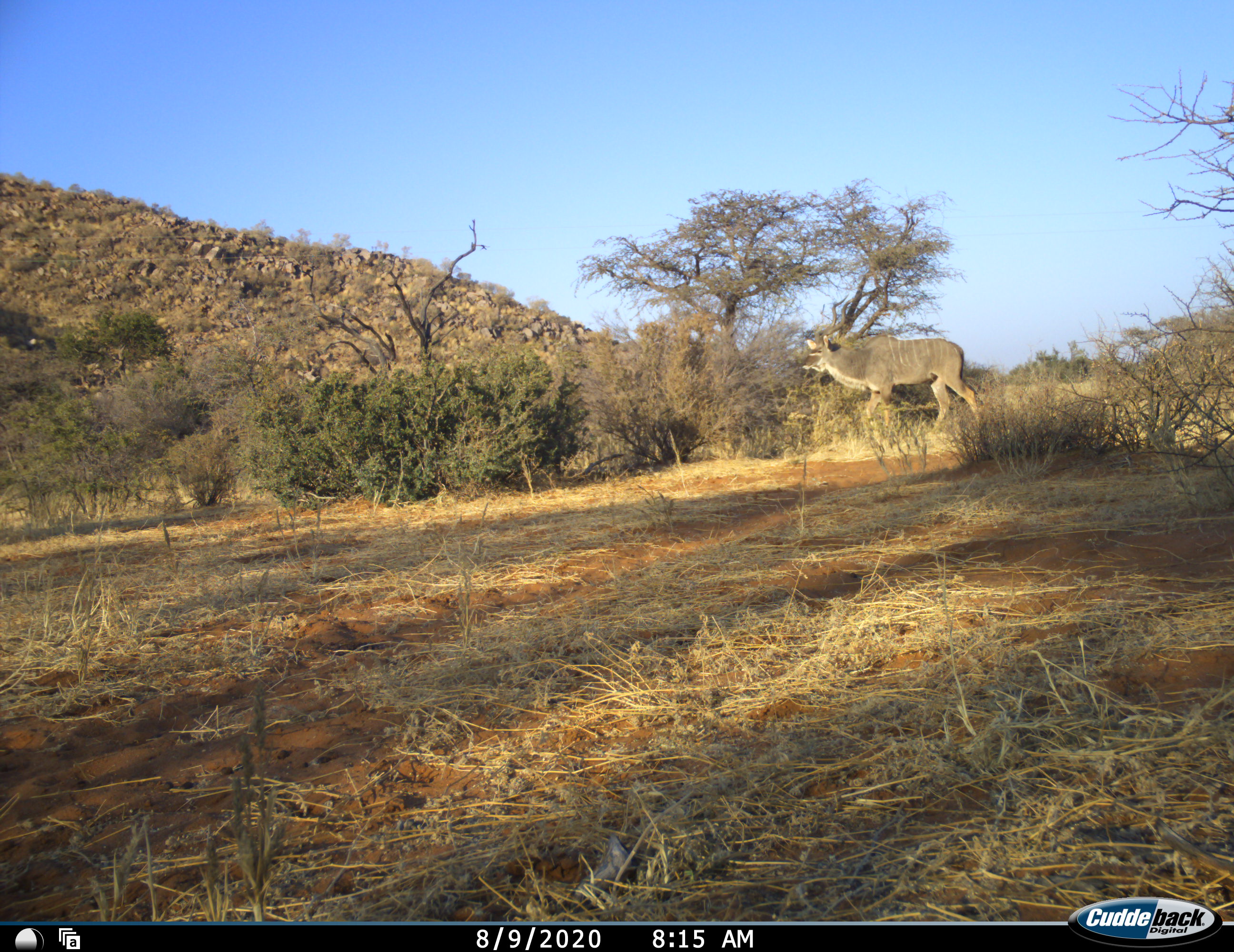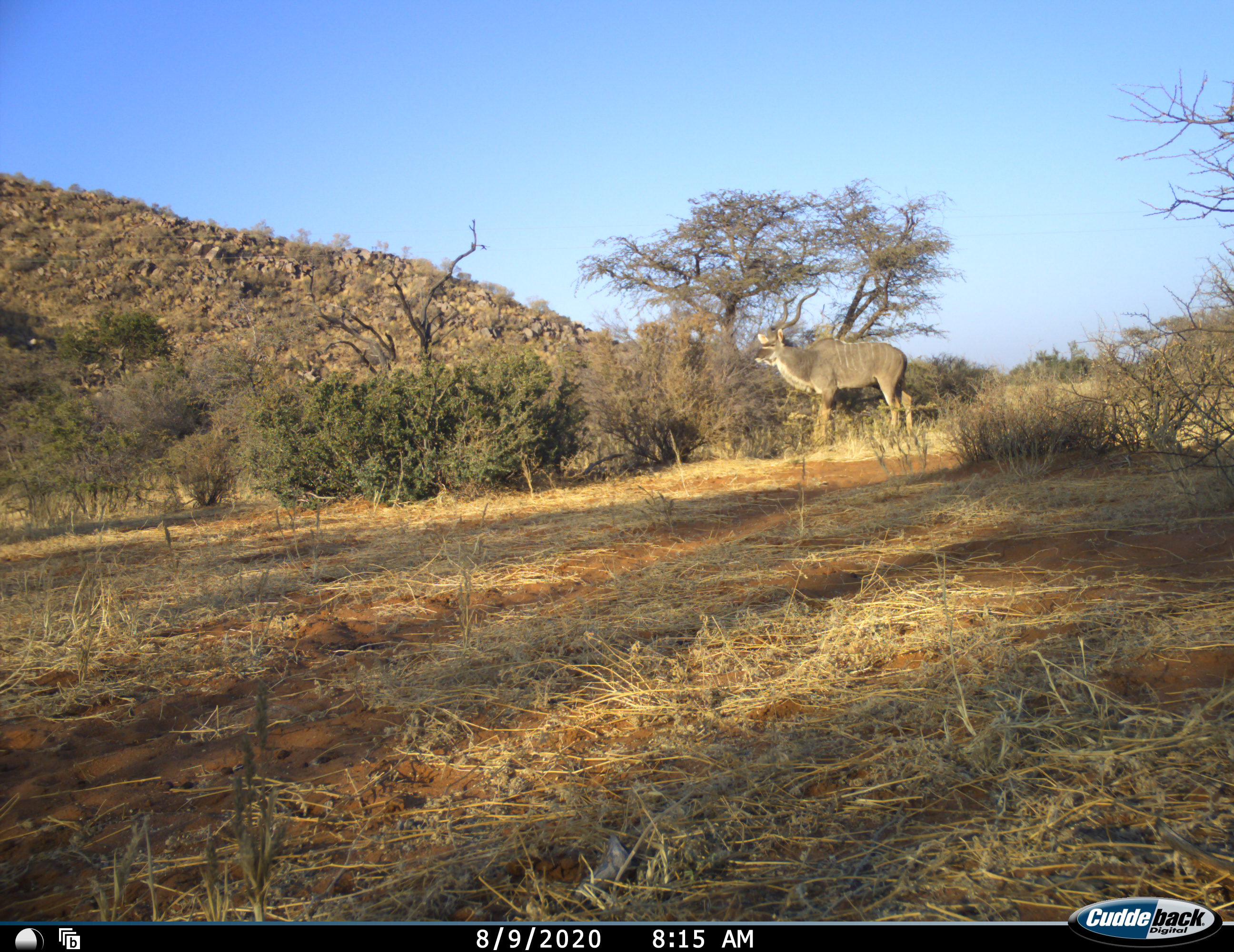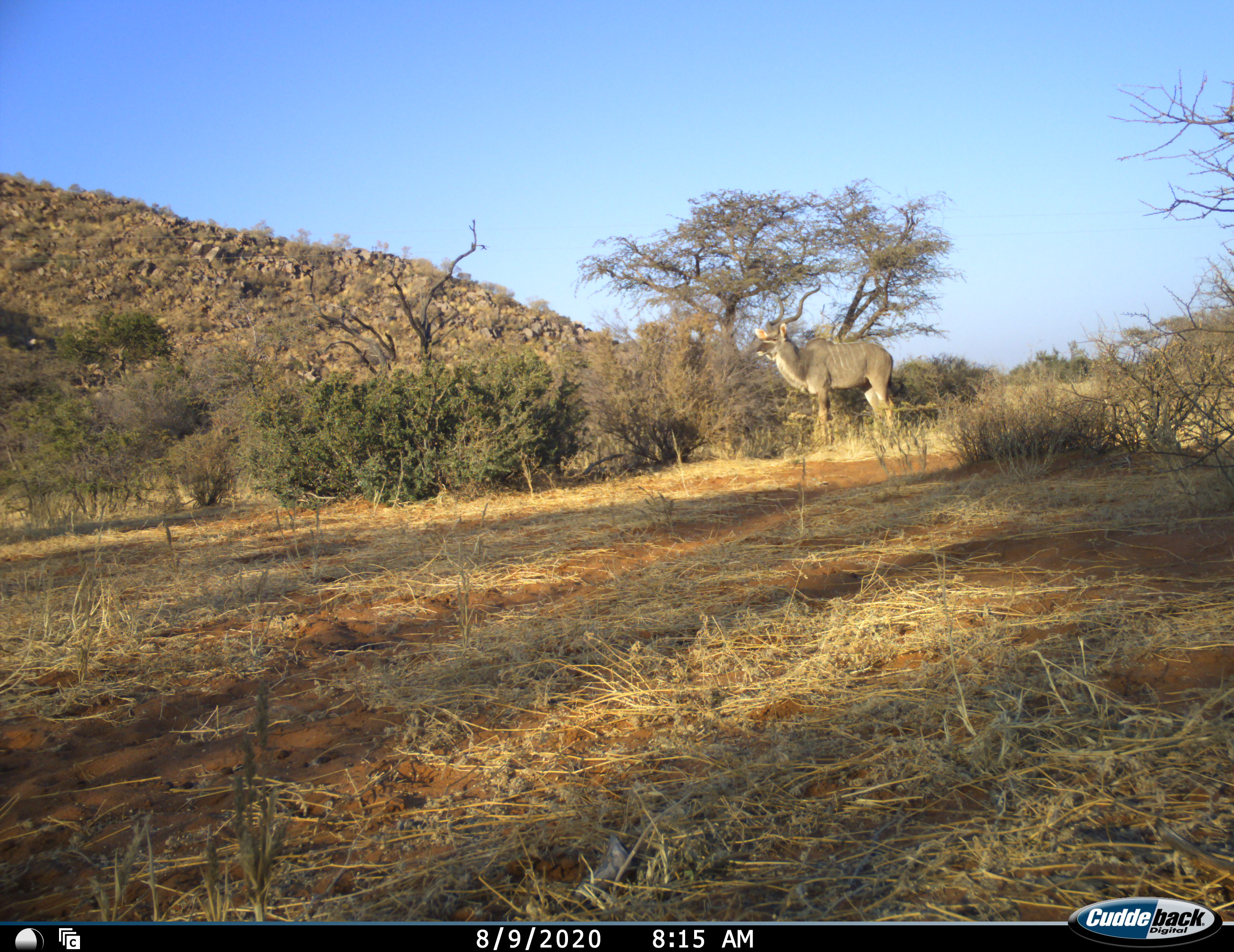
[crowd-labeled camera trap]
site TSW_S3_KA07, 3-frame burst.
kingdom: Animalia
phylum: Chordata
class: Mammalia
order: Artiodactyla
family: Bovidae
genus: Tragelaphus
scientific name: Tragelaphus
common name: kudu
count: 1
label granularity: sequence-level